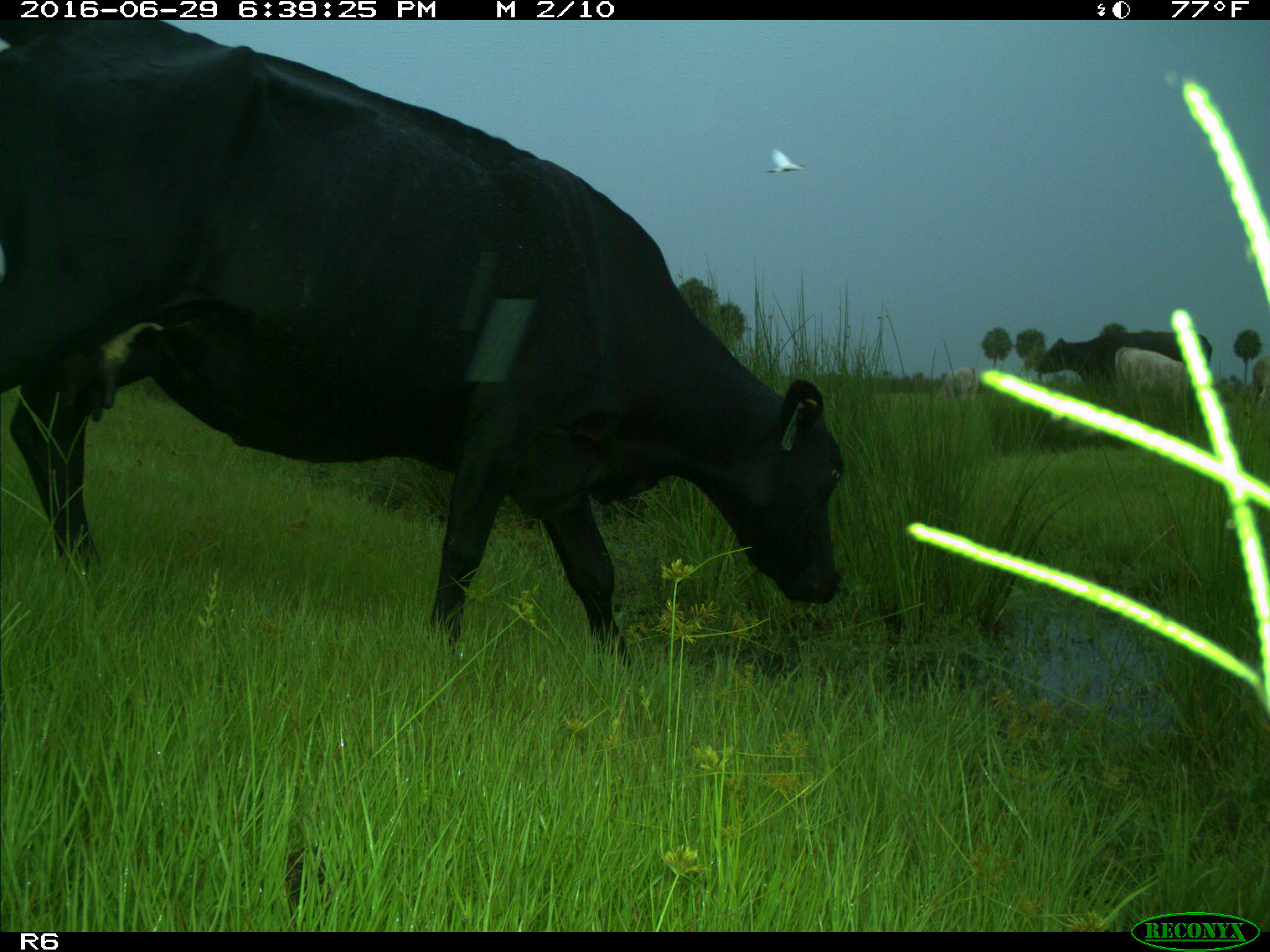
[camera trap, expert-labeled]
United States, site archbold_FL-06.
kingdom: Animalia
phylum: Chordata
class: Mammalia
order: Artiodactyla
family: Bovidae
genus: Bos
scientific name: Bos taurus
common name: domestic cow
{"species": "Bos taurus (domestic cow)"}